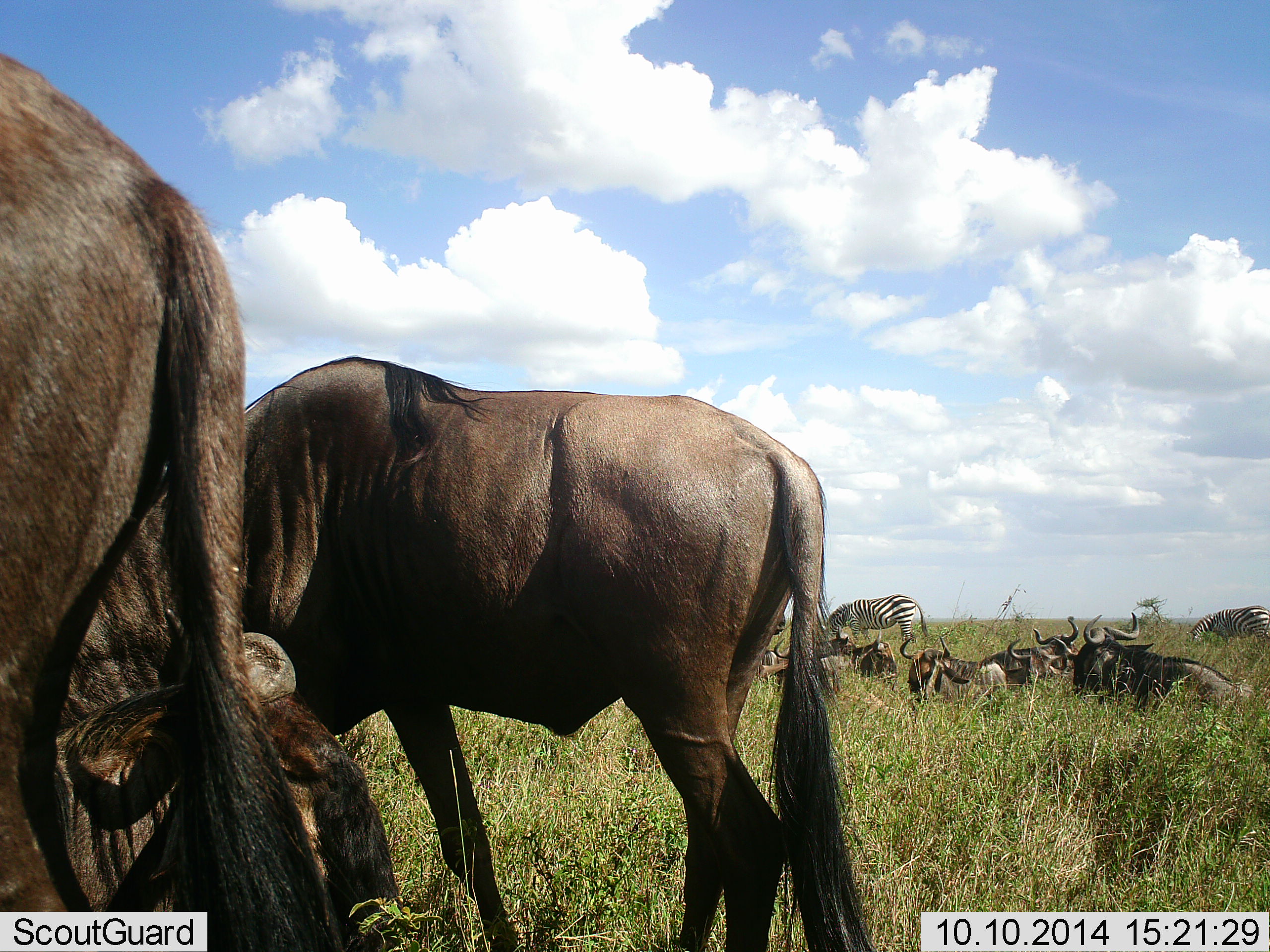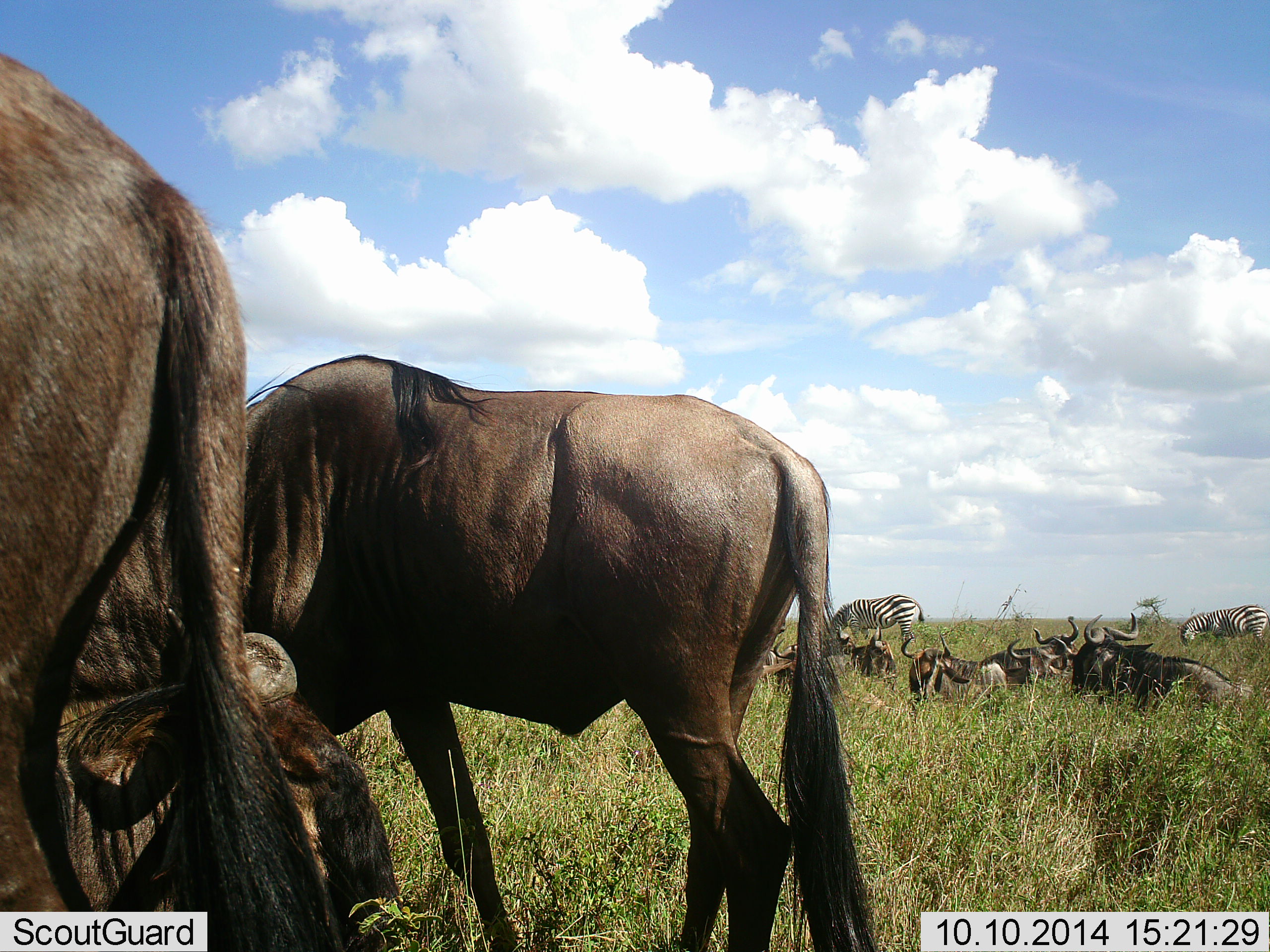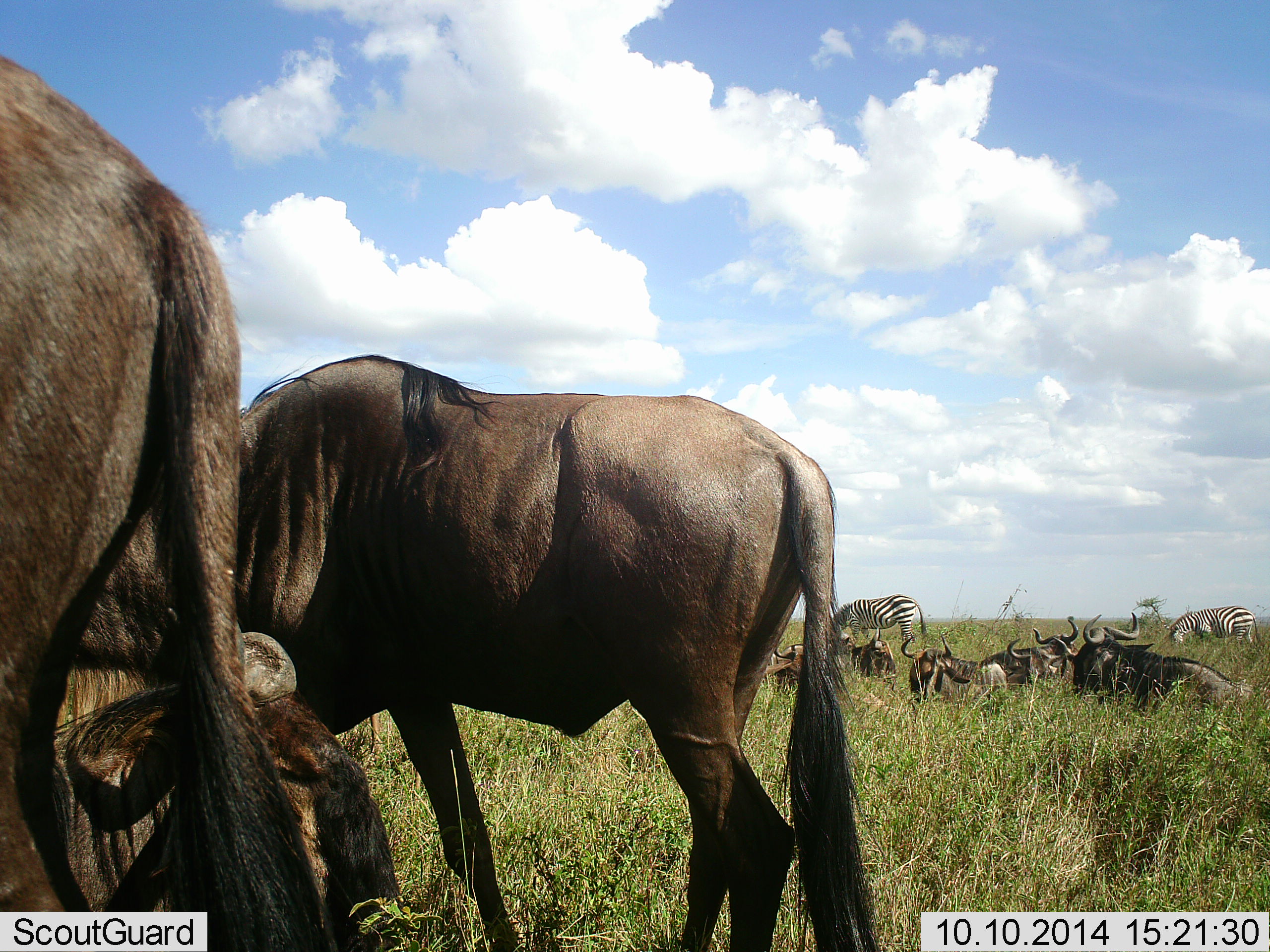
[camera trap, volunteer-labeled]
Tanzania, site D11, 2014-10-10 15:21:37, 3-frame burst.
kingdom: Animalia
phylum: Chordata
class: Mammalia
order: Artiodactyla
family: Bovidae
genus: Connochaetes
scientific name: Connochaetes taurinus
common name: blue wildebeest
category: wildebeest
Wildebeest (blue wildebeest) (Connochaetes taurinus), count 9. Behavior (volunteer vote fractions): standing 64%, resting 91%, moving 0%, interacting 18%. Young present (vote fraction): 0%. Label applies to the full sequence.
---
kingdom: Animalia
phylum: Chordata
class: Mammalia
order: Perissodactyla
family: Equidae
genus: Equus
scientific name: Equus quagga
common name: plains zebra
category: zebra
Zebra (plains zebra) (Equus quagga), count 2. Behavior (volunteer vote fractions): standing 30%, resting 0%, moving 10%, interacting 0%. Young present (vote fraction): 0%. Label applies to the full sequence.